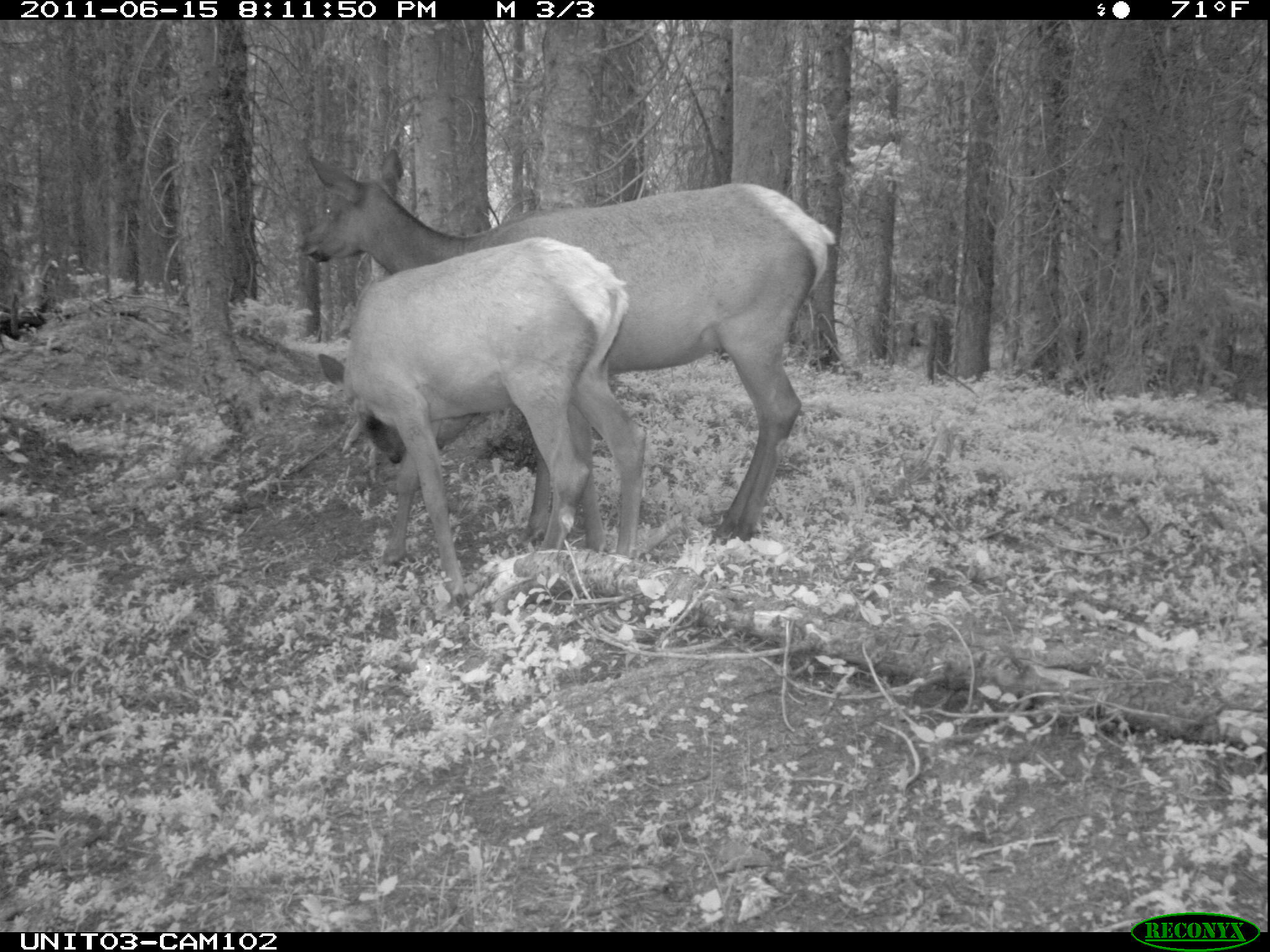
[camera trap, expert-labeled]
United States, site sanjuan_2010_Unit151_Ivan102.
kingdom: Animalia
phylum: Chordata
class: Mammalia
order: Artiodactyla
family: Cervidae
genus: Cervus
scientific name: Cervus elaphus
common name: red deer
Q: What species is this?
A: Cervus elaphus (red deer).